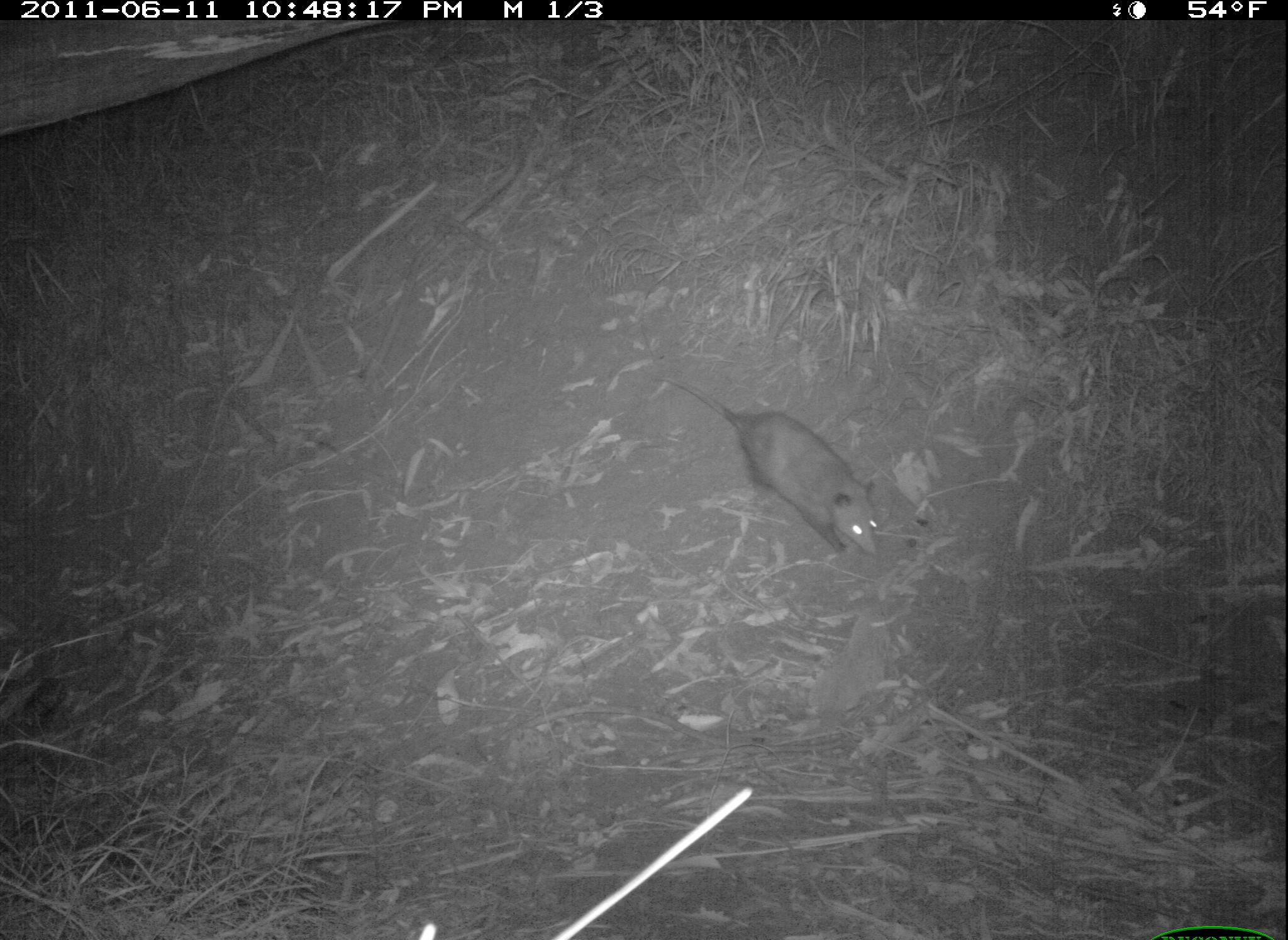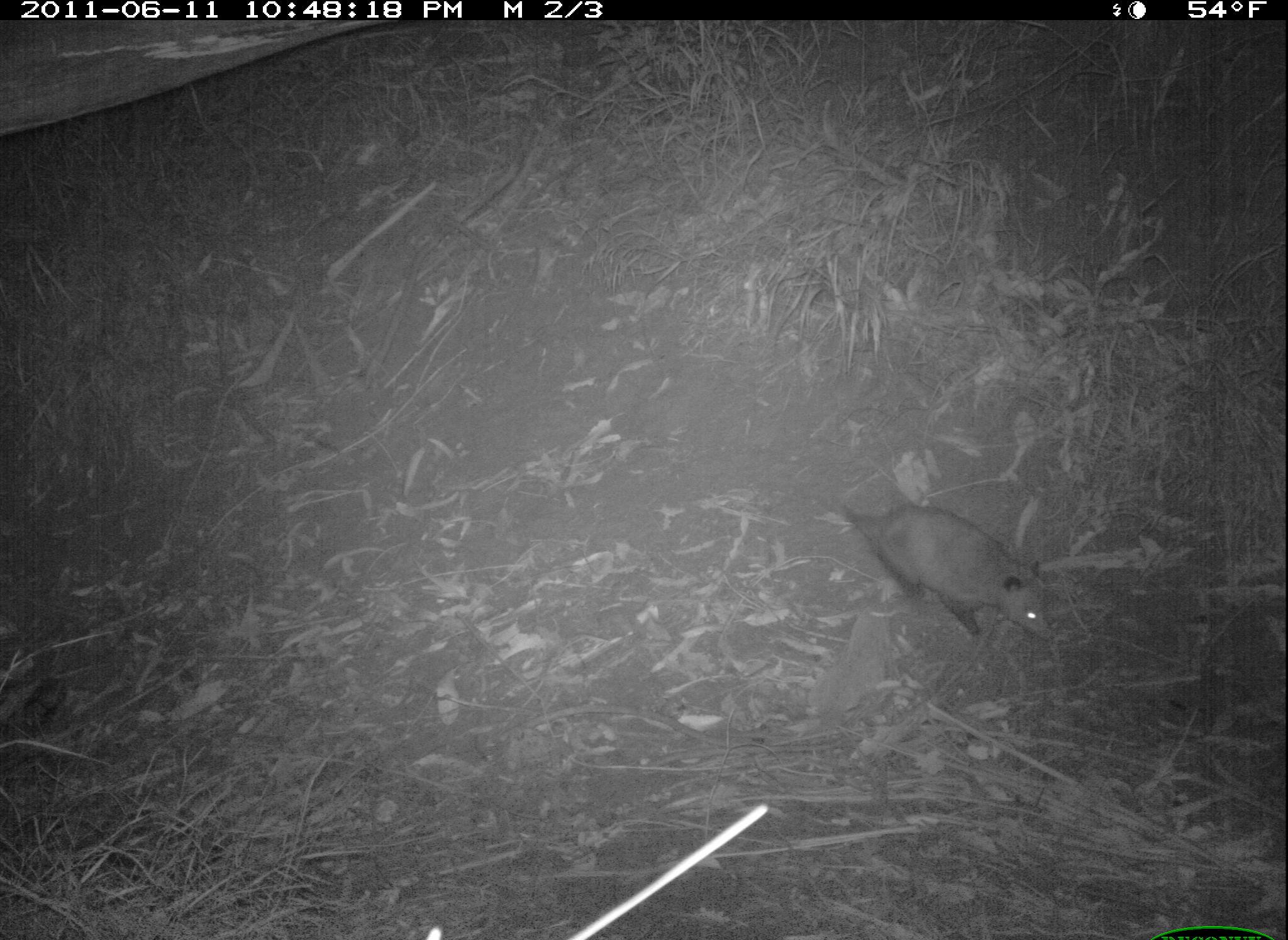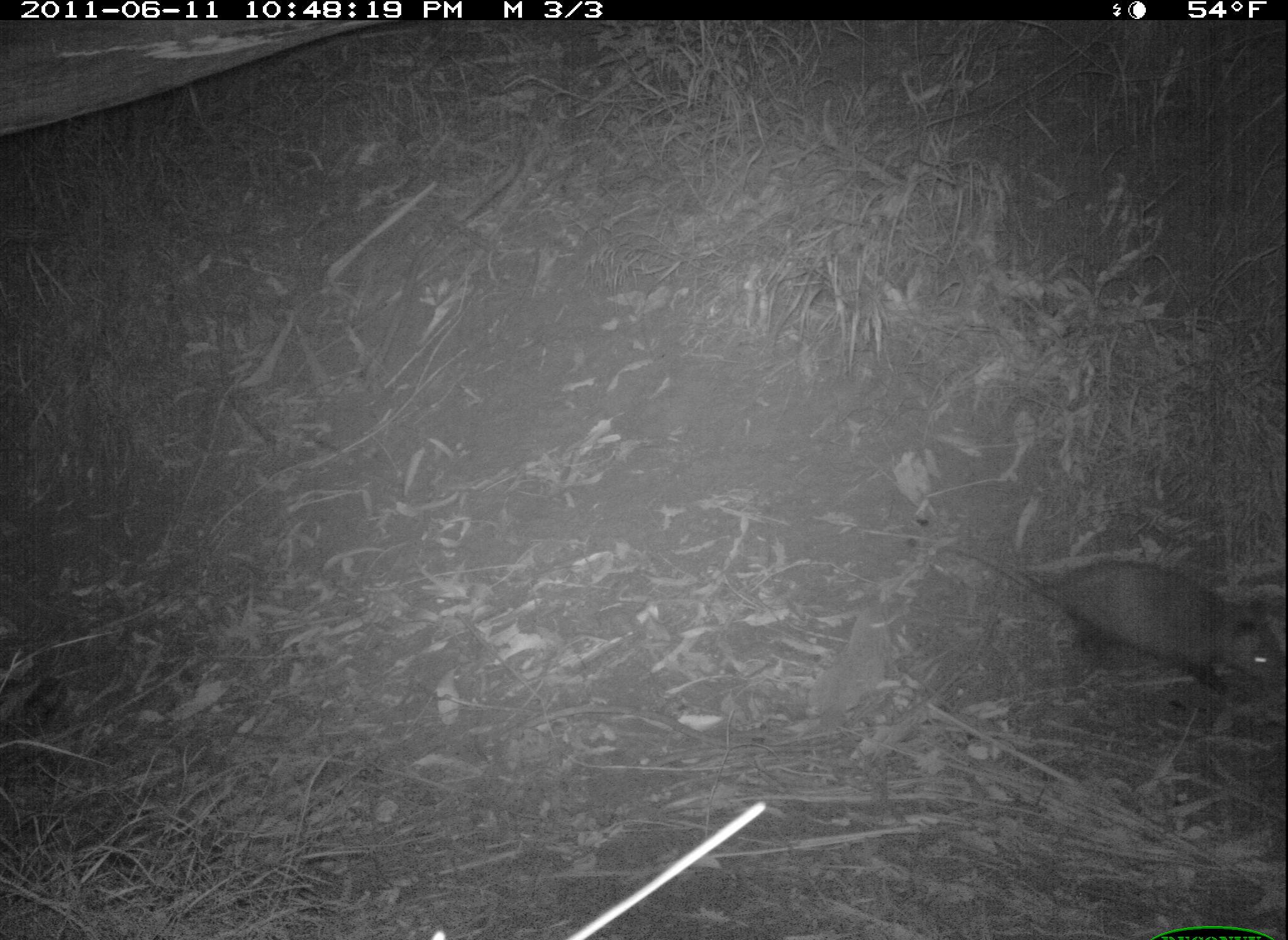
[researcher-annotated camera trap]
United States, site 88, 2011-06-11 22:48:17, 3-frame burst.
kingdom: Animalia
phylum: Chordata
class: Mammalia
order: Didelphimorphia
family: Didelphidae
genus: Didelphis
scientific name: Didelphis virginiana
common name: virginia opossum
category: opossum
Opossum (virginia opossum) (Didelphis virginiana).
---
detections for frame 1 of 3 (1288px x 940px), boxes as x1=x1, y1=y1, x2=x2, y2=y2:
opossum: x1=647, y1=348, x2=897, y2=572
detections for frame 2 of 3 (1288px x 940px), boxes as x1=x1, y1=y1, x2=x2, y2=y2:
opossum: x1=800, y1=465, x2=1072, y2=659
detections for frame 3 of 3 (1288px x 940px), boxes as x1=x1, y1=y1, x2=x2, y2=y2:
opossum: x1=942, y1=532, x2=1286, y2=717